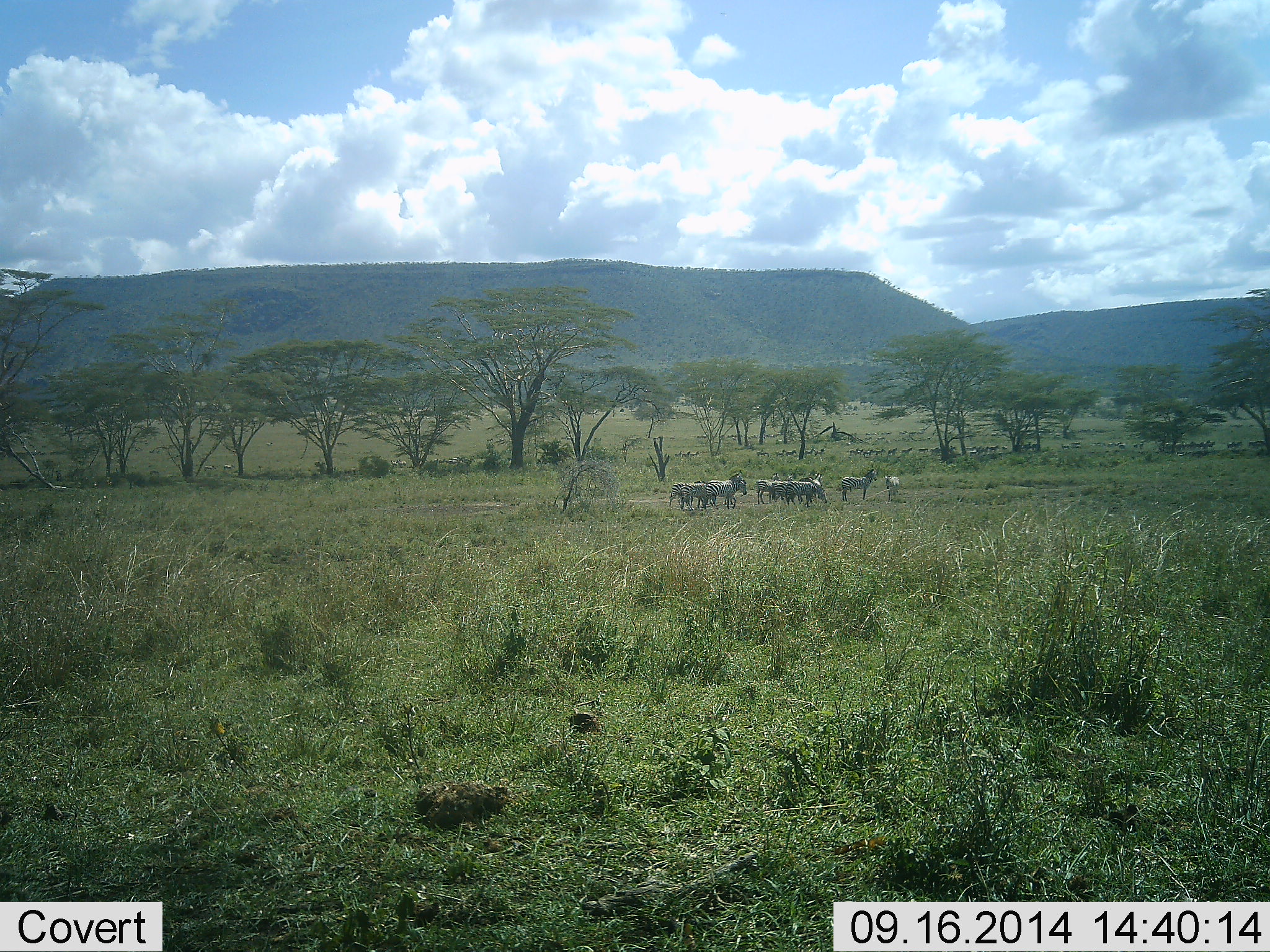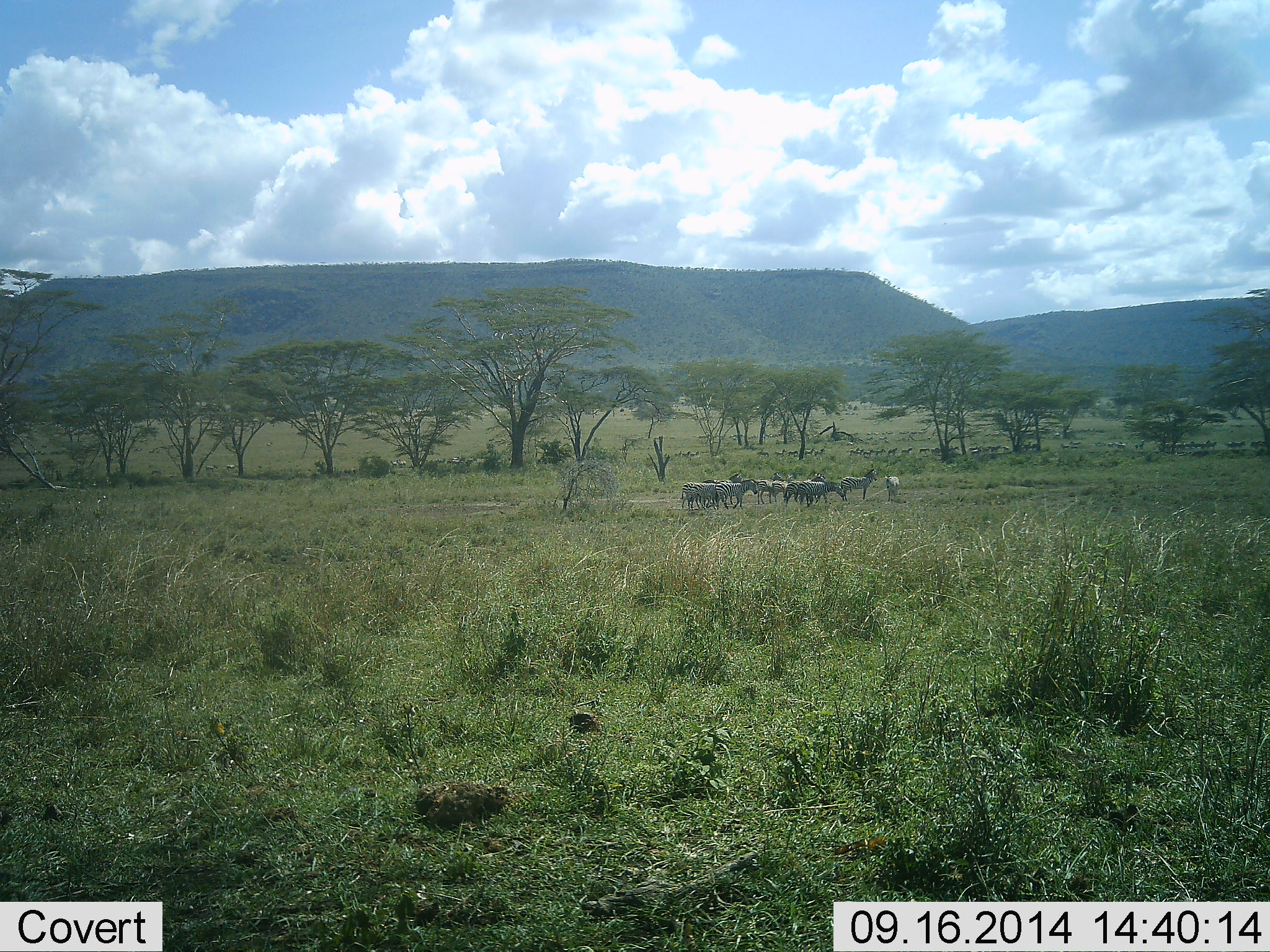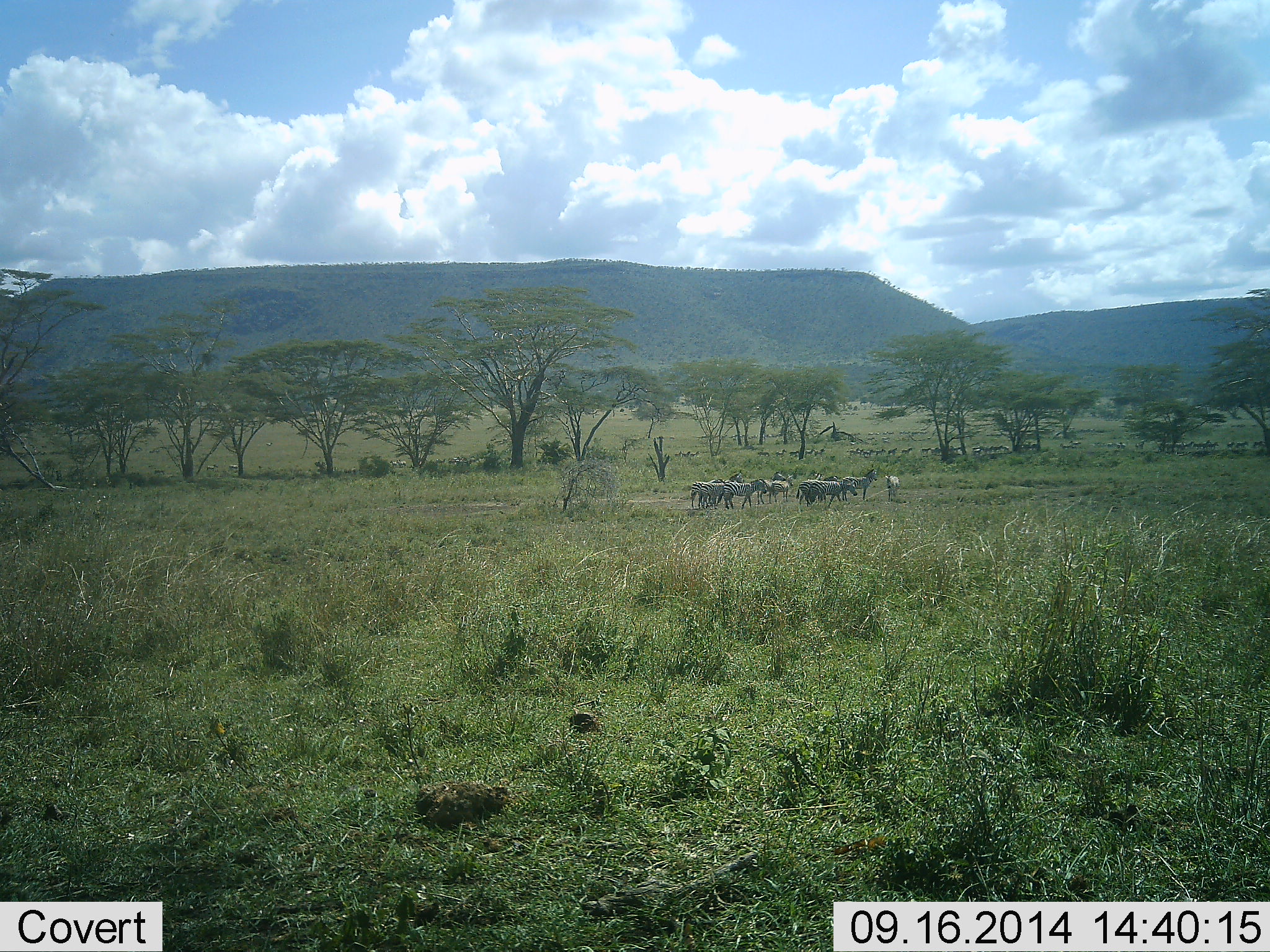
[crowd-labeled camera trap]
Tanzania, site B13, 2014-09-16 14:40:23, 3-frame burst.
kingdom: Animalia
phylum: Chordata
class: Mammalia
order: Perissodactyla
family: Equidae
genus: Equus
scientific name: Equus quagga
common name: plains zebra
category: zebra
Zebra (plains zebra) (Equus quagga), count 10. Behavior (volunteer vote fractions): standing 60%, resting 0%, moving 60%, interacting 0%. Young present (vote fraction): 0%. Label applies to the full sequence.